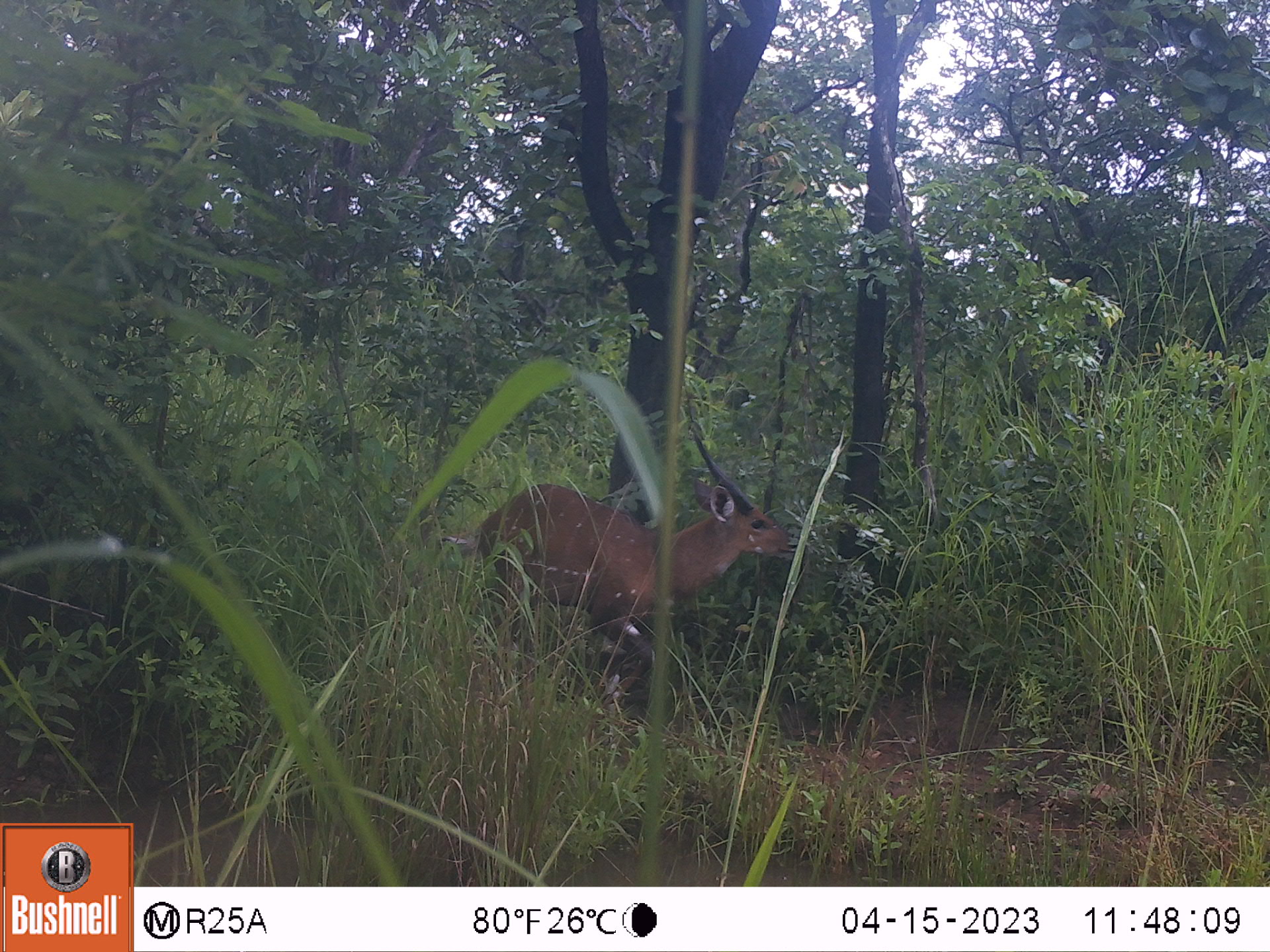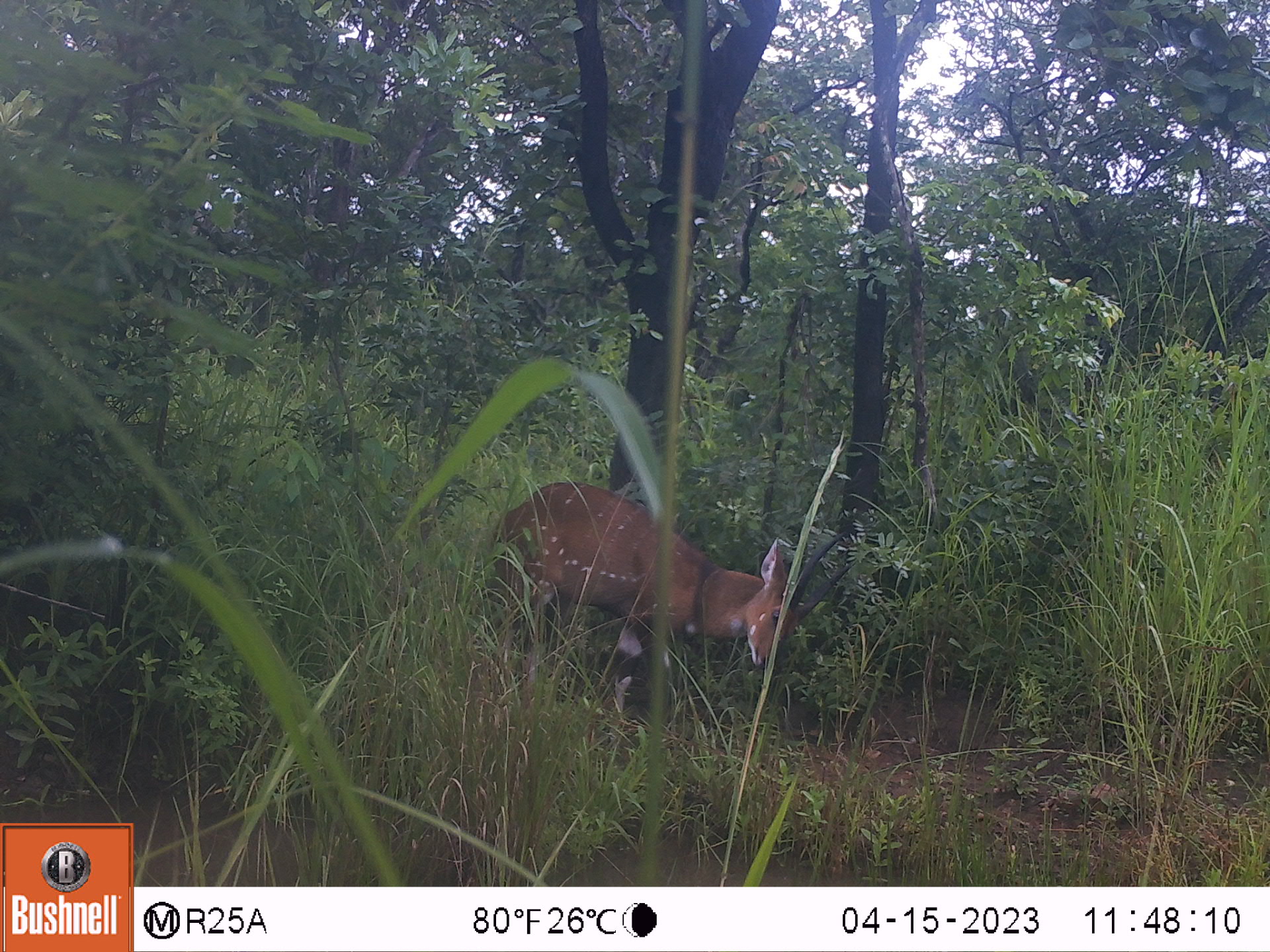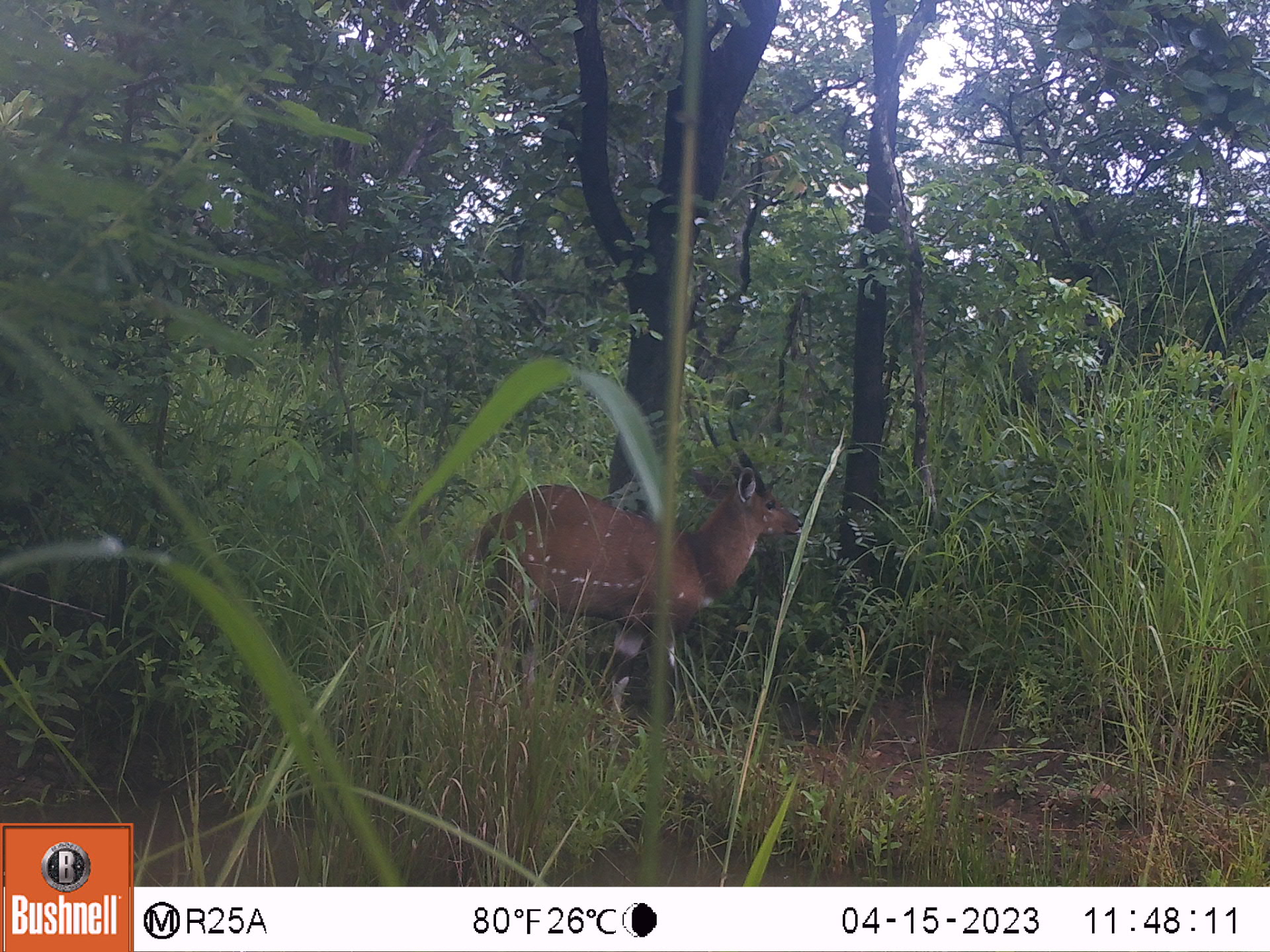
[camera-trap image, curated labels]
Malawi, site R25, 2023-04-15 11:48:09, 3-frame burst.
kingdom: Animalia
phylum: Chordata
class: Mammalia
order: Artiodactyla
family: Bovidae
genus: Tragelaphus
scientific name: Tragelaphus sylvaticus sylvaticus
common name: cape bushbuck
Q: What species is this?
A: Cape bushbuck (Tragelaphus sylvaticus sylvaticus).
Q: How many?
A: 1.